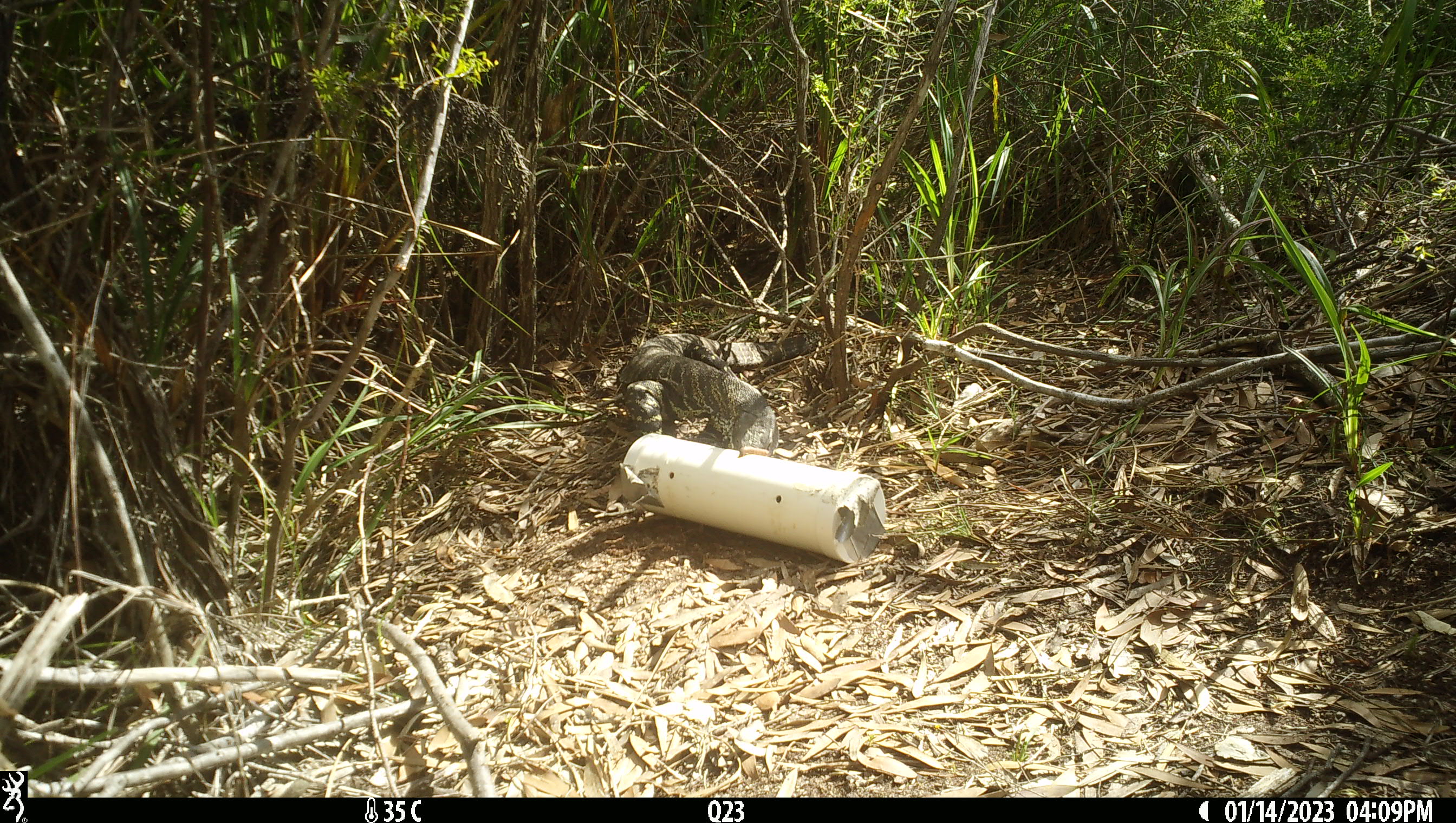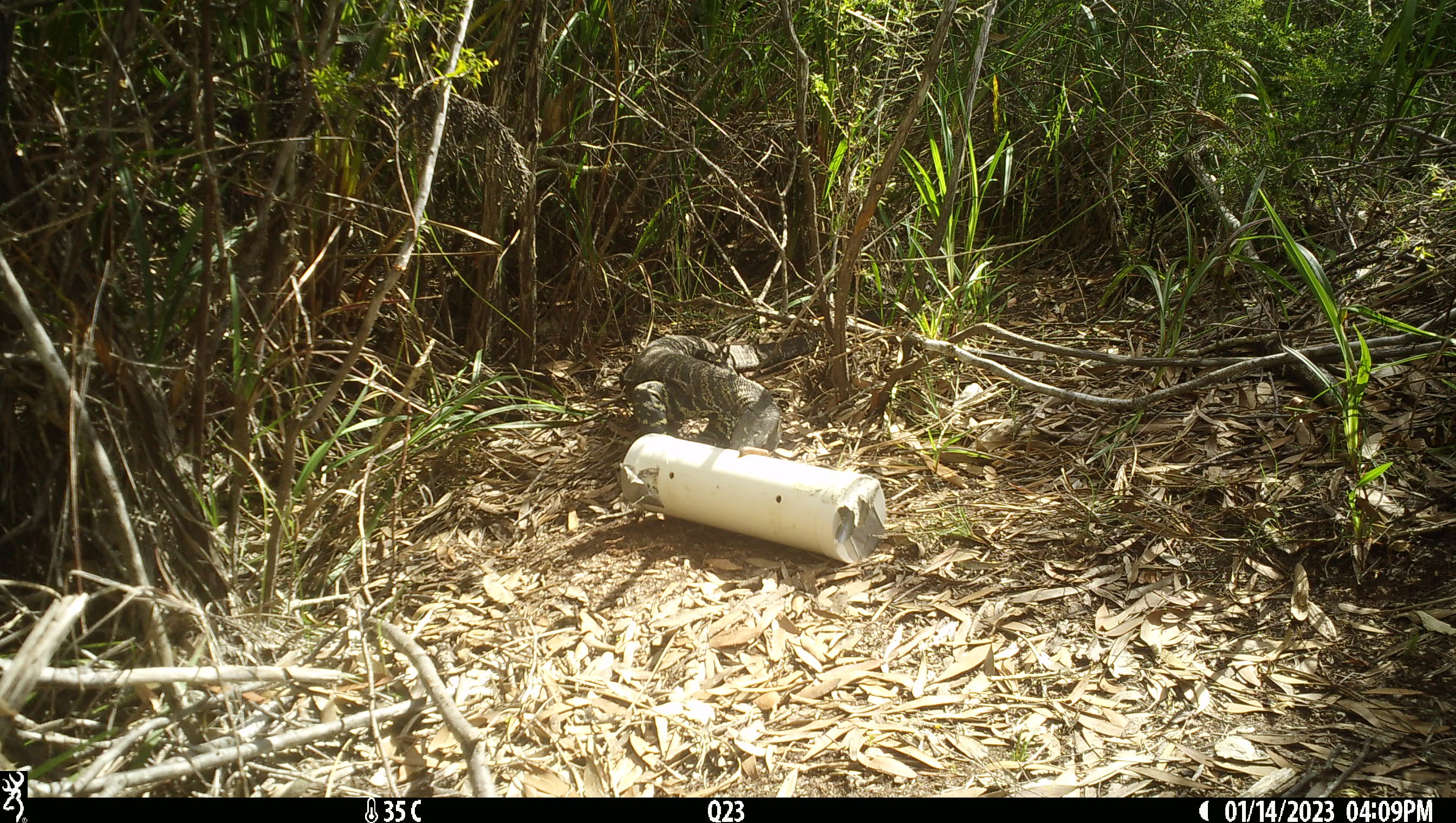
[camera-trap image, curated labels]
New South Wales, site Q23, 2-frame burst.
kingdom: Animalia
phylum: Chordata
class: Reptilia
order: Squamata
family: Varanidae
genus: Varanus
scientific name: Varanus varius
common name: lace monitor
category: goanna